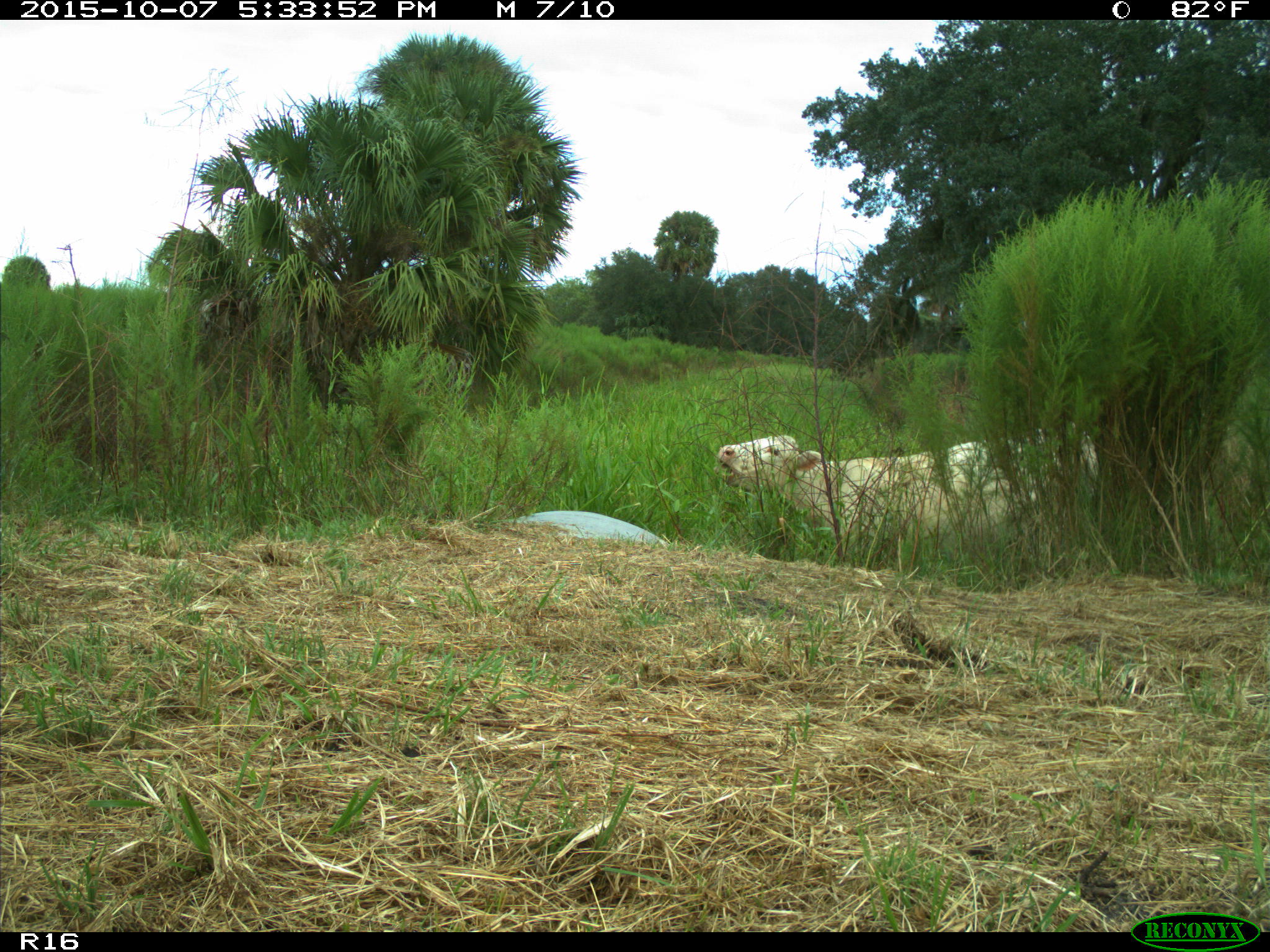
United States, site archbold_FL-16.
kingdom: Animalia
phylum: Chordata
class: Mammalia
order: Artiodactyla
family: Bovidae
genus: Bos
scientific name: Bos taurus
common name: domestic cow